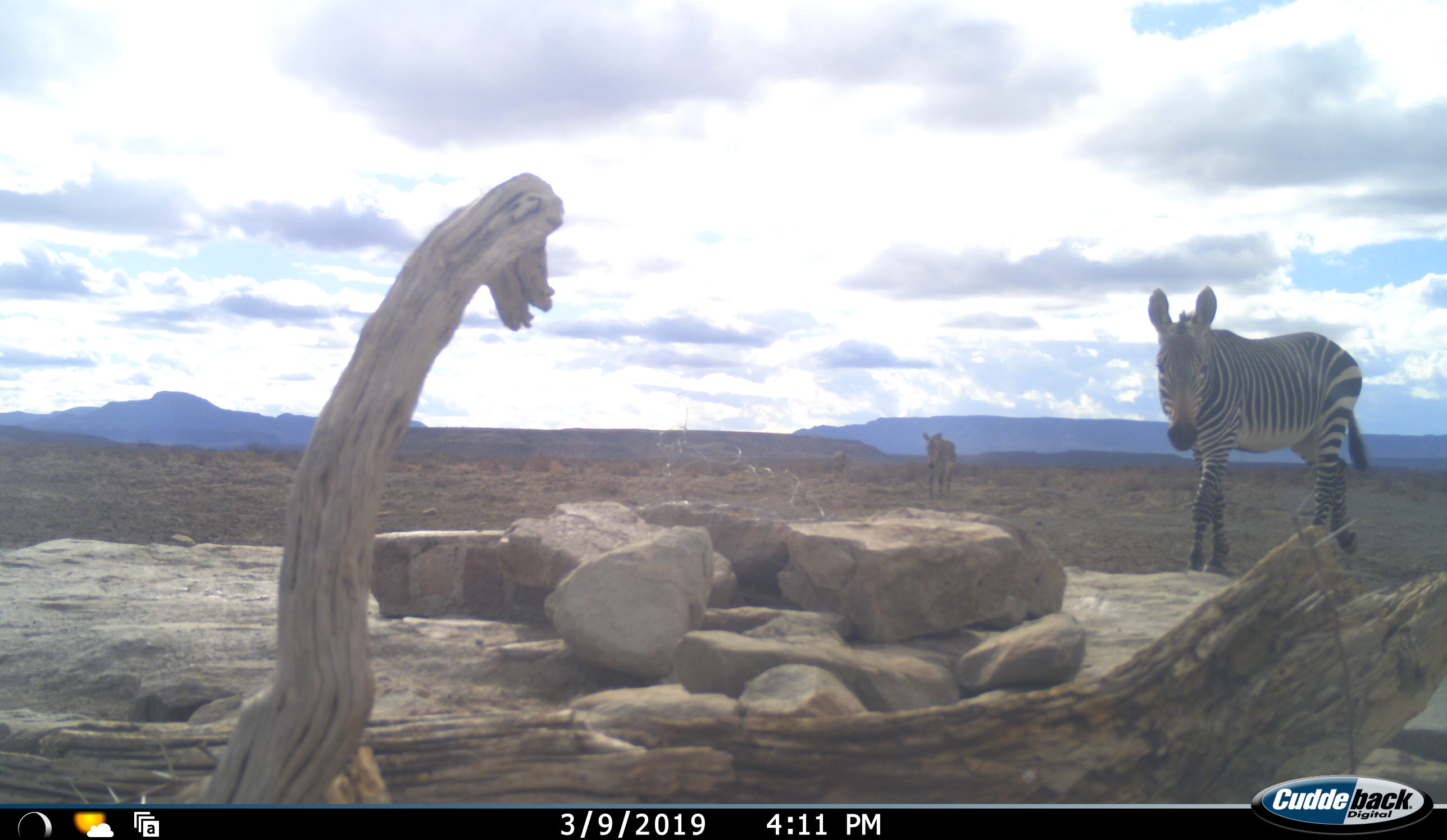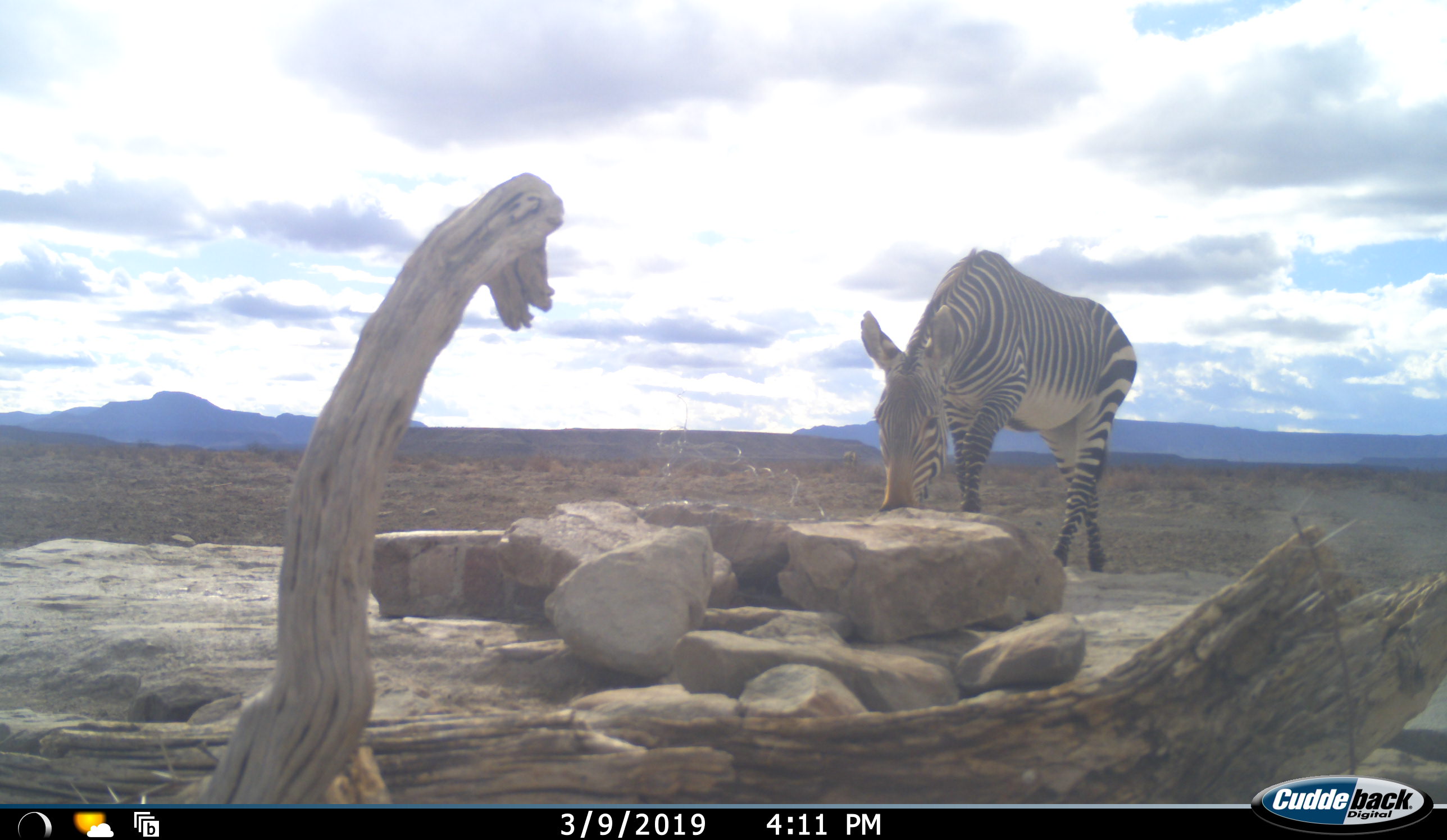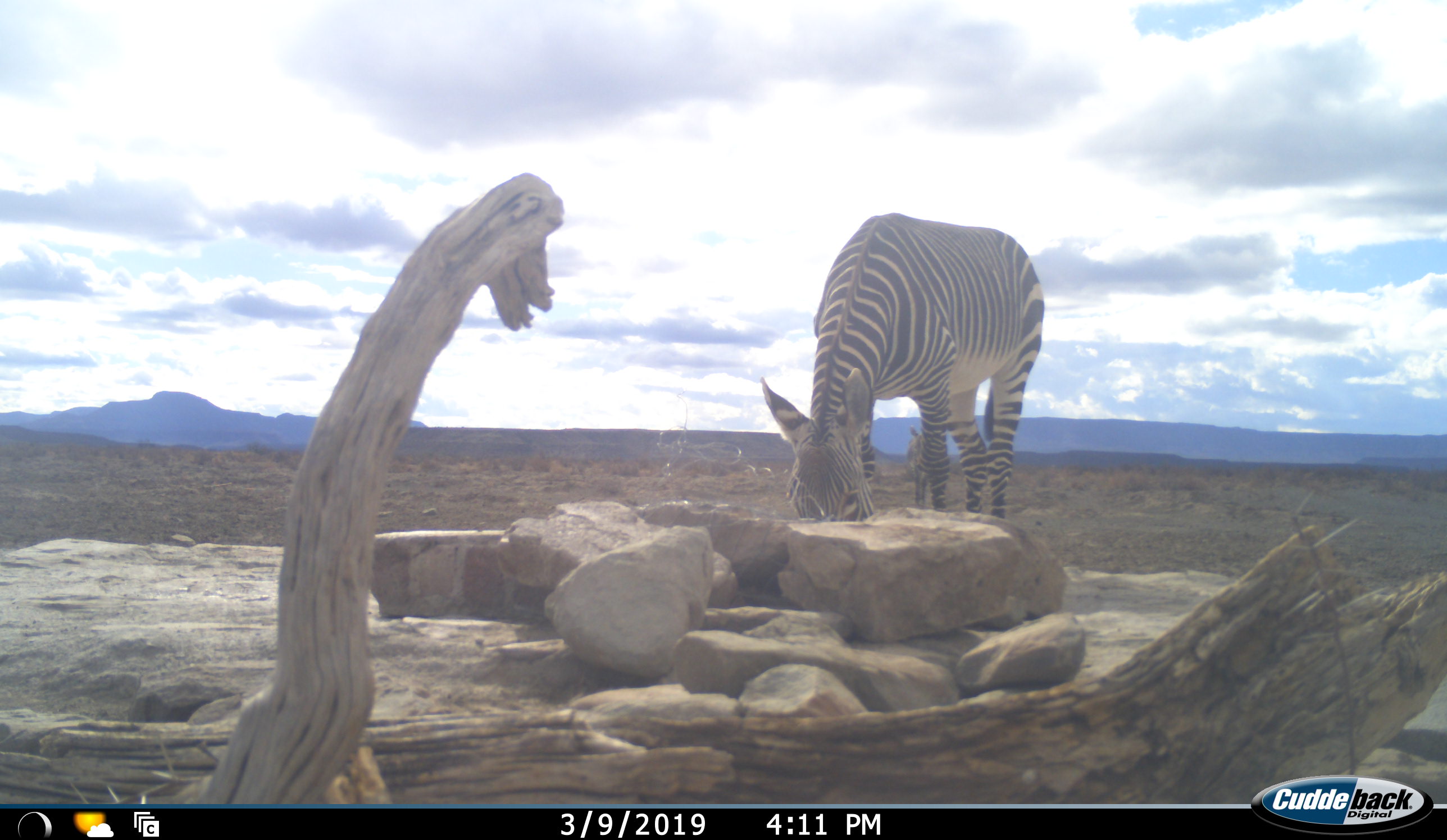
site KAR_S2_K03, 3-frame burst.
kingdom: Animalia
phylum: Chordata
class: Mammalia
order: Perissodactyla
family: Equidae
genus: Equus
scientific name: Equus zebra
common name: mountain zebra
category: zebramountain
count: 2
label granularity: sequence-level